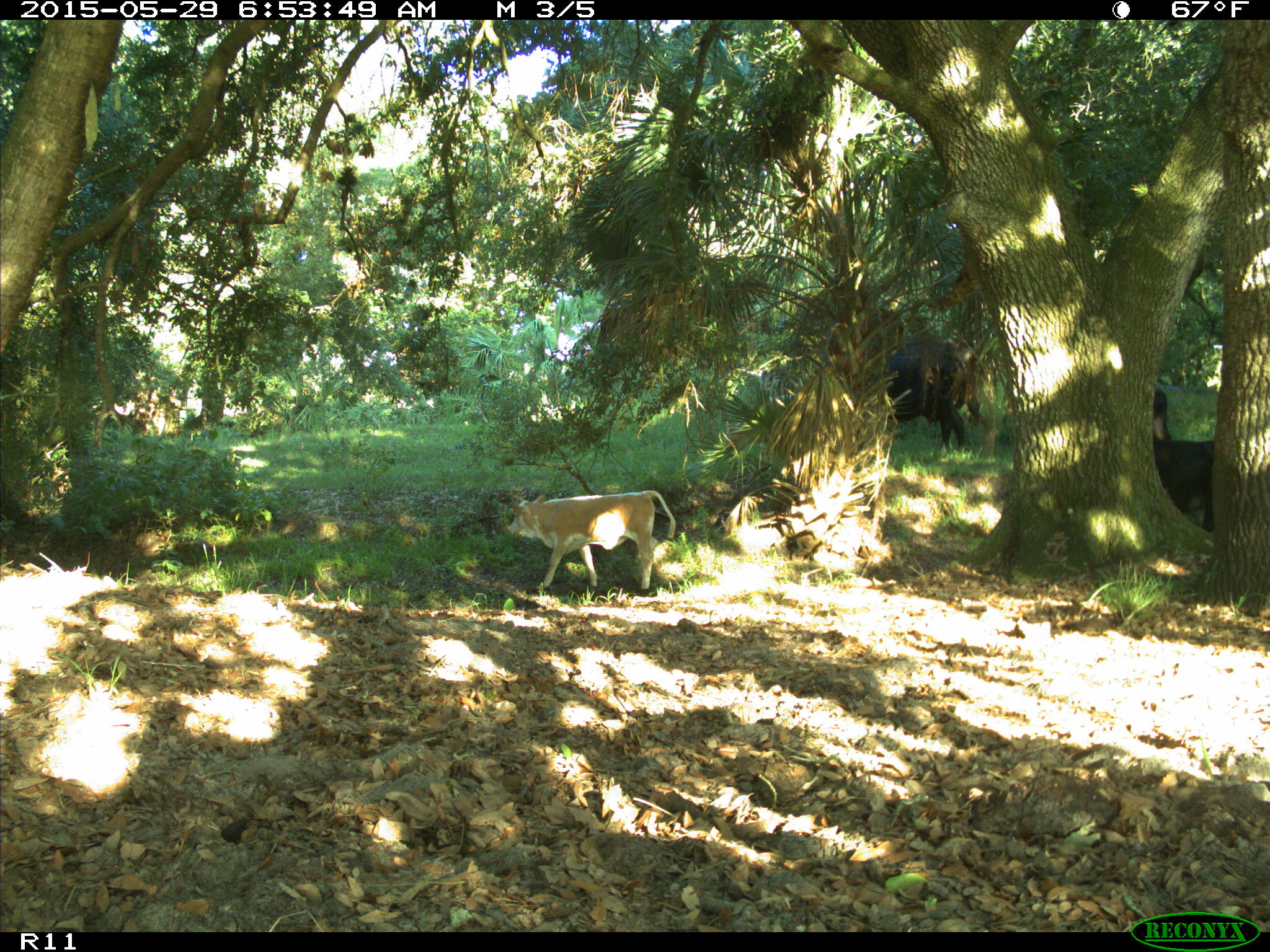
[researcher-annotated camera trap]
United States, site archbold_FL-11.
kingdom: Animalia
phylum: Chordata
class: Mammalia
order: Artiodactyla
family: Bovidae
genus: Bos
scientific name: Bos taurus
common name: domestic cow